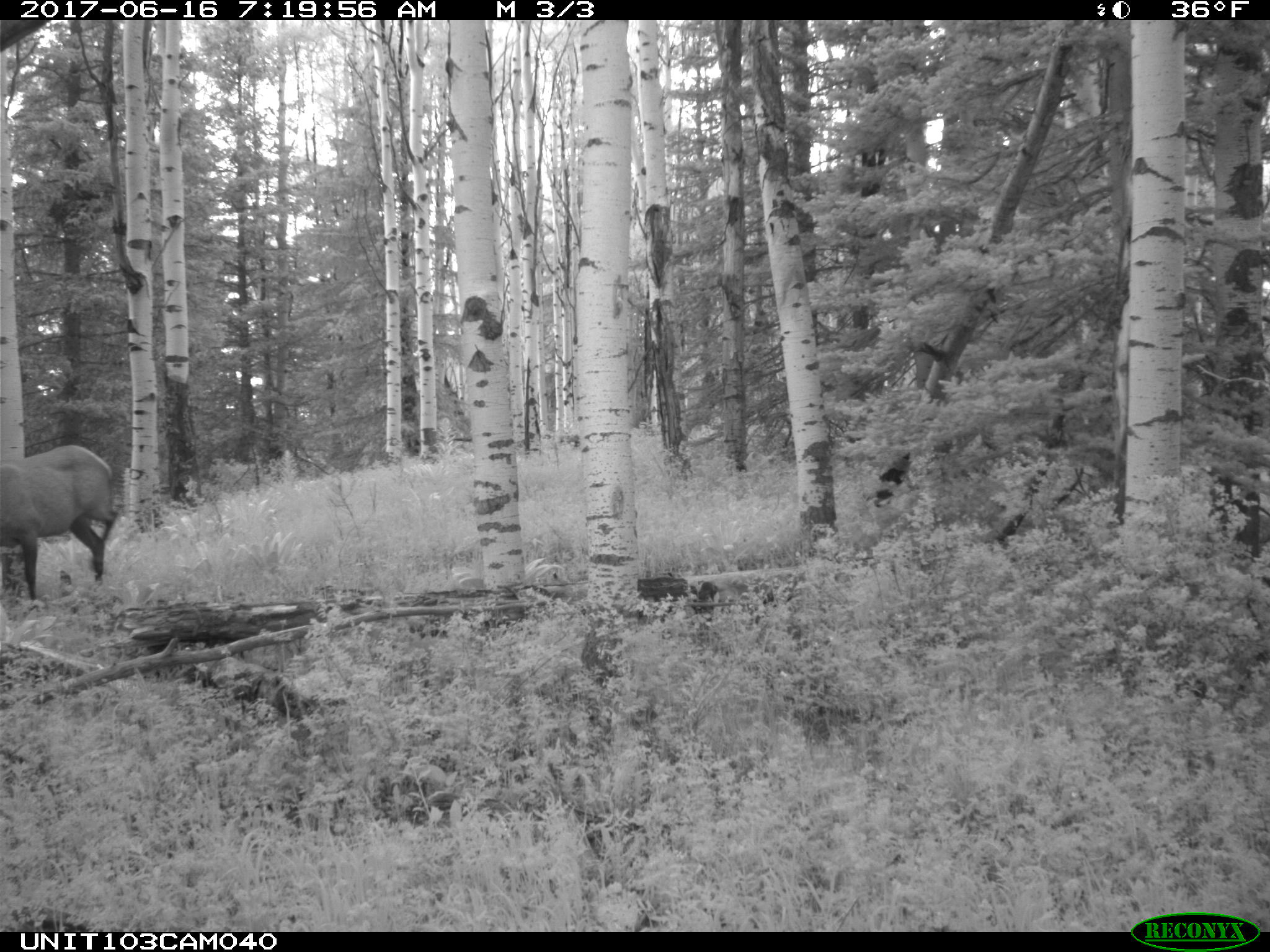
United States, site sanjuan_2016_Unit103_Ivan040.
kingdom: Animalia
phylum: Chordata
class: Mammalia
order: Artiodactyla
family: Cervidae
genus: Cervus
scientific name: Cervus elaphus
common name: red deer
Cervus elaphus (red deer).